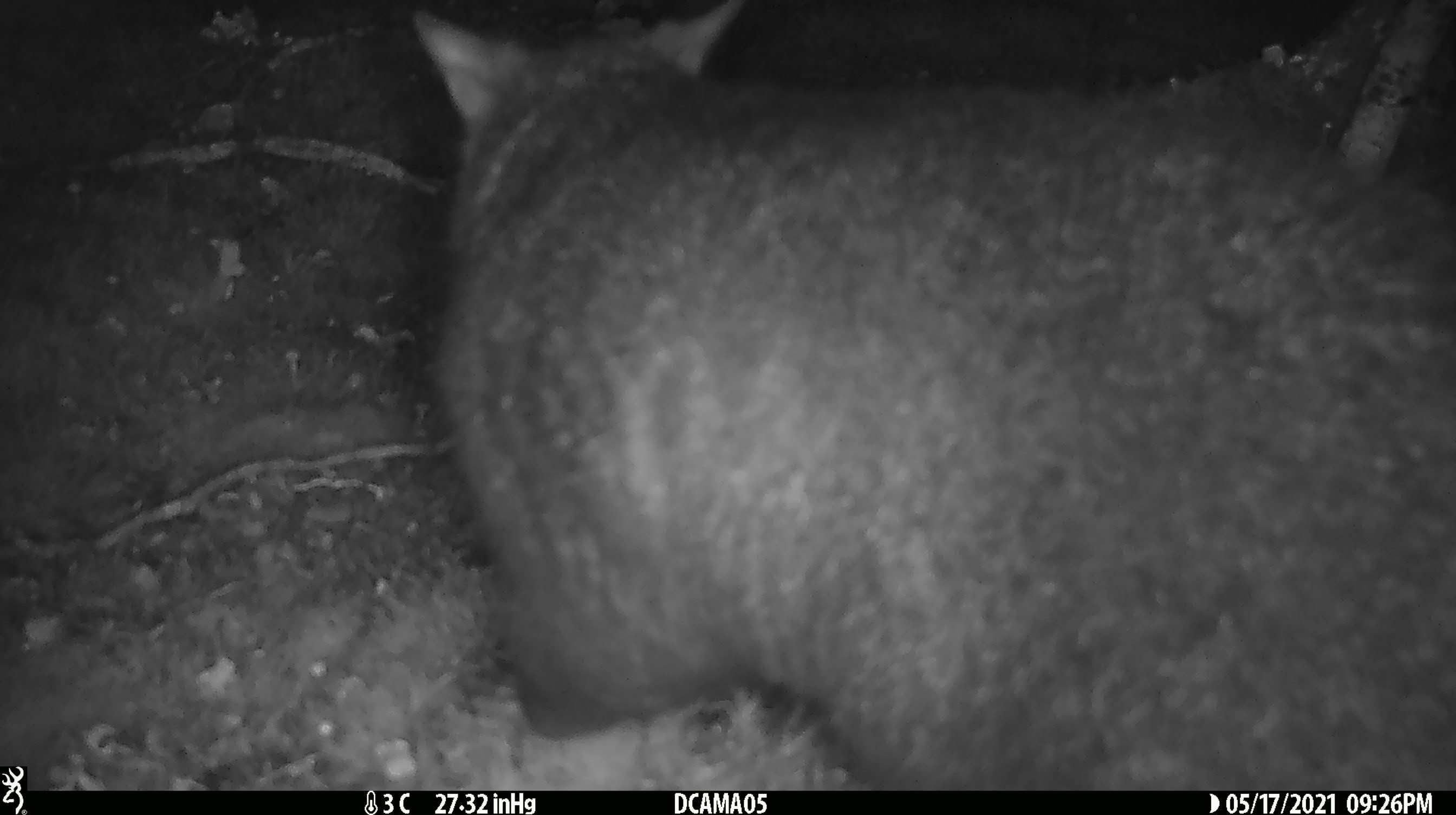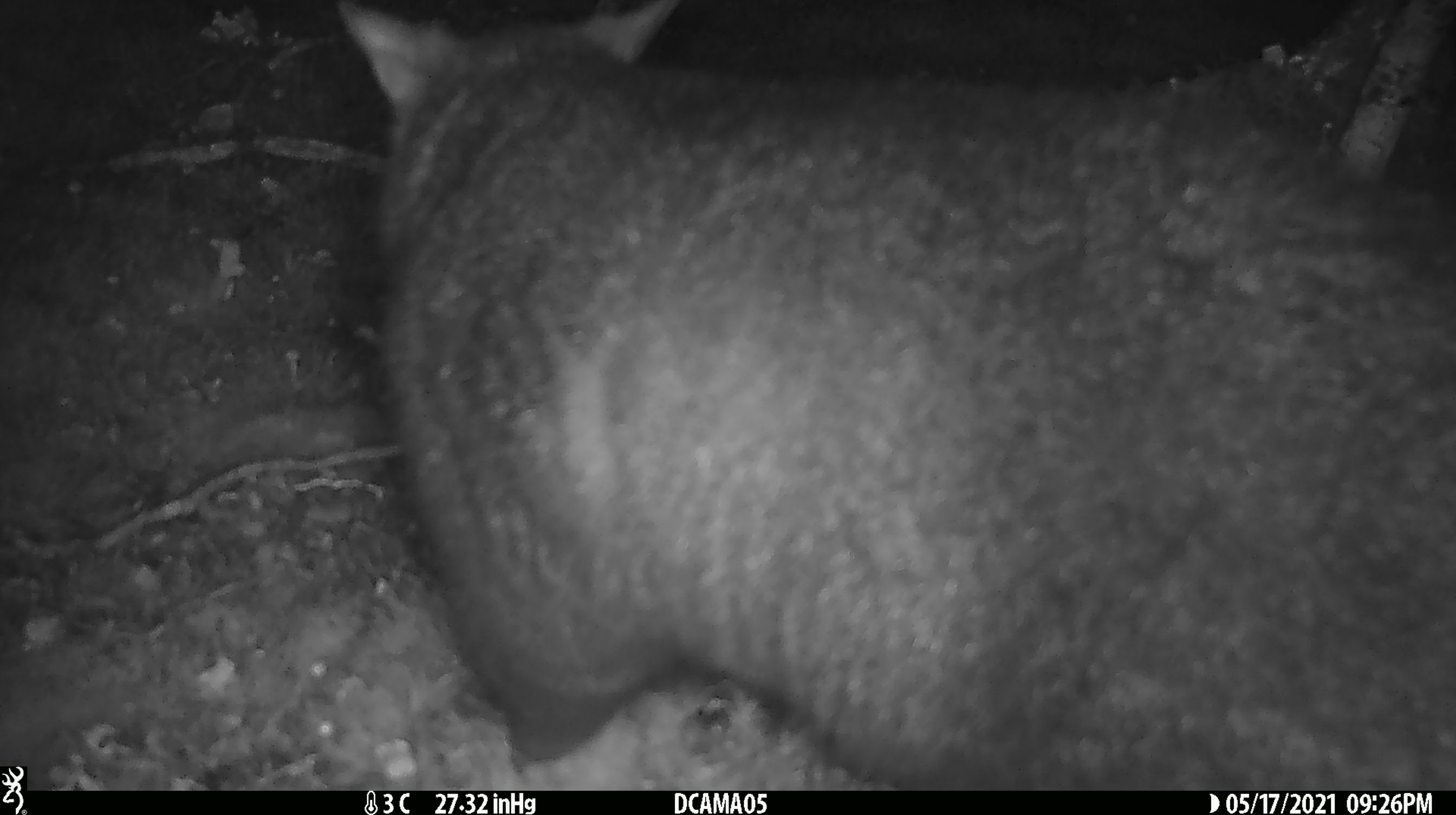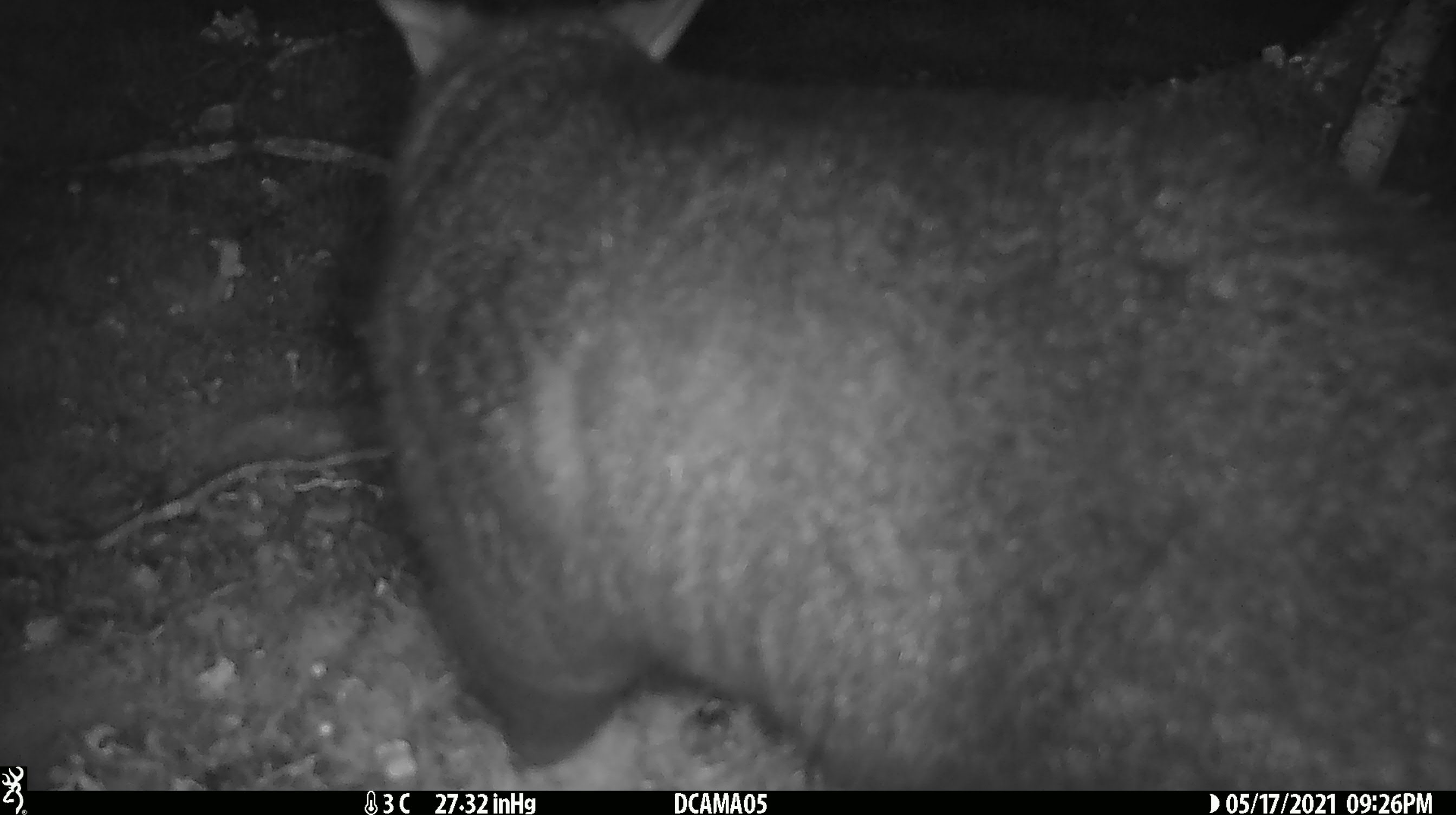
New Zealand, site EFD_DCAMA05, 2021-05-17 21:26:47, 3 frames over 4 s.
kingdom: Animalia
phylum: Chordata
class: Mammalia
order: Diprotodontia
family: Phalangeridae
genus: Trichosurus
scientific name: Trichosurus vulpecula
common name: common brushtail possum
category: possum